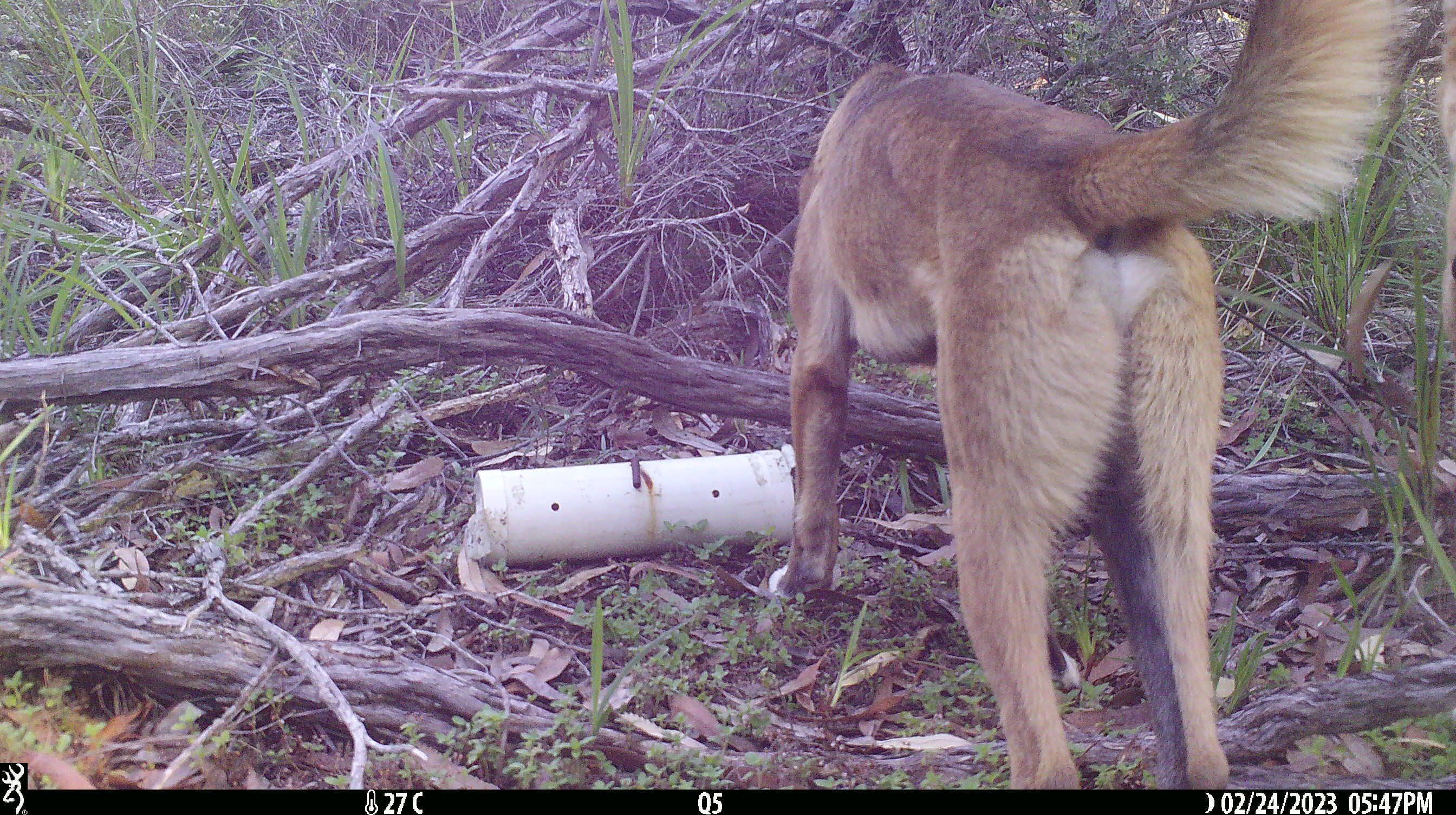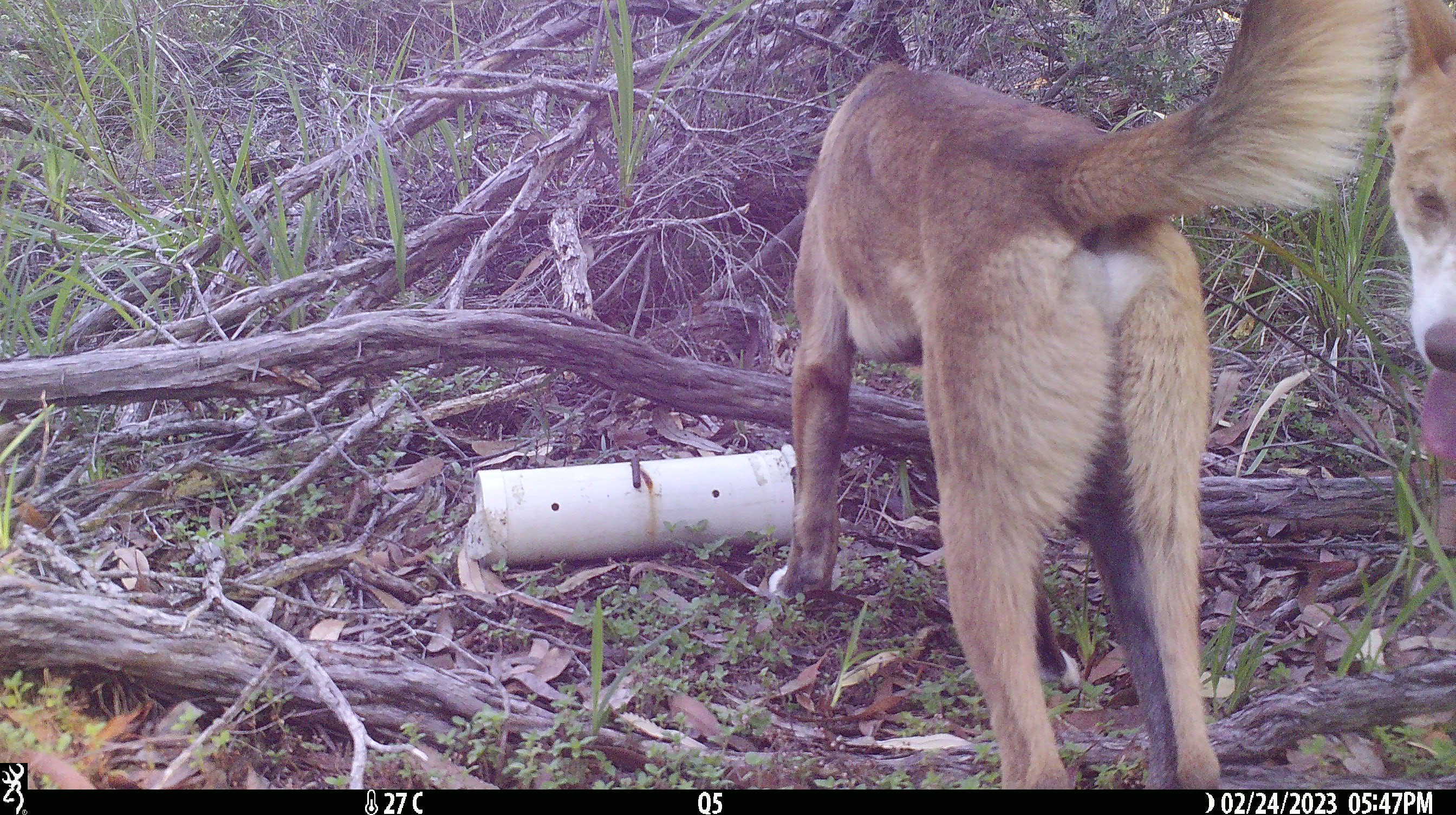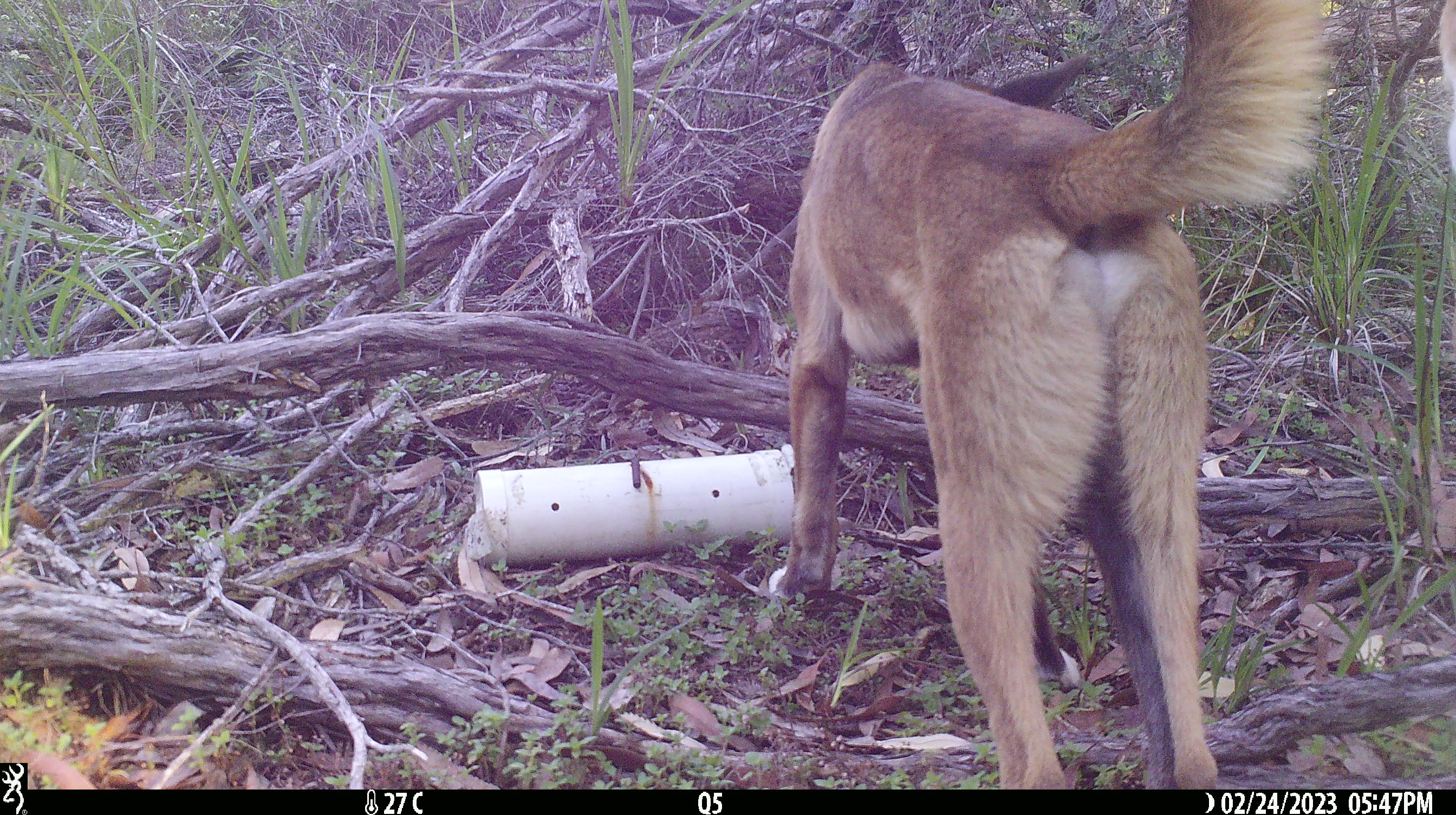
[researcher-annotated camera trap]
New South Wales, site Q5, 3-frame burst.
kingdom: Animalia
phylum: Chordata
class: Mammalia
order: Carnivora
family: Canidae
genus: Canis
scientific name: Canis familiaris dingo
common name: dingo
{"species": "dingo (Canis familiaris dingo)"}